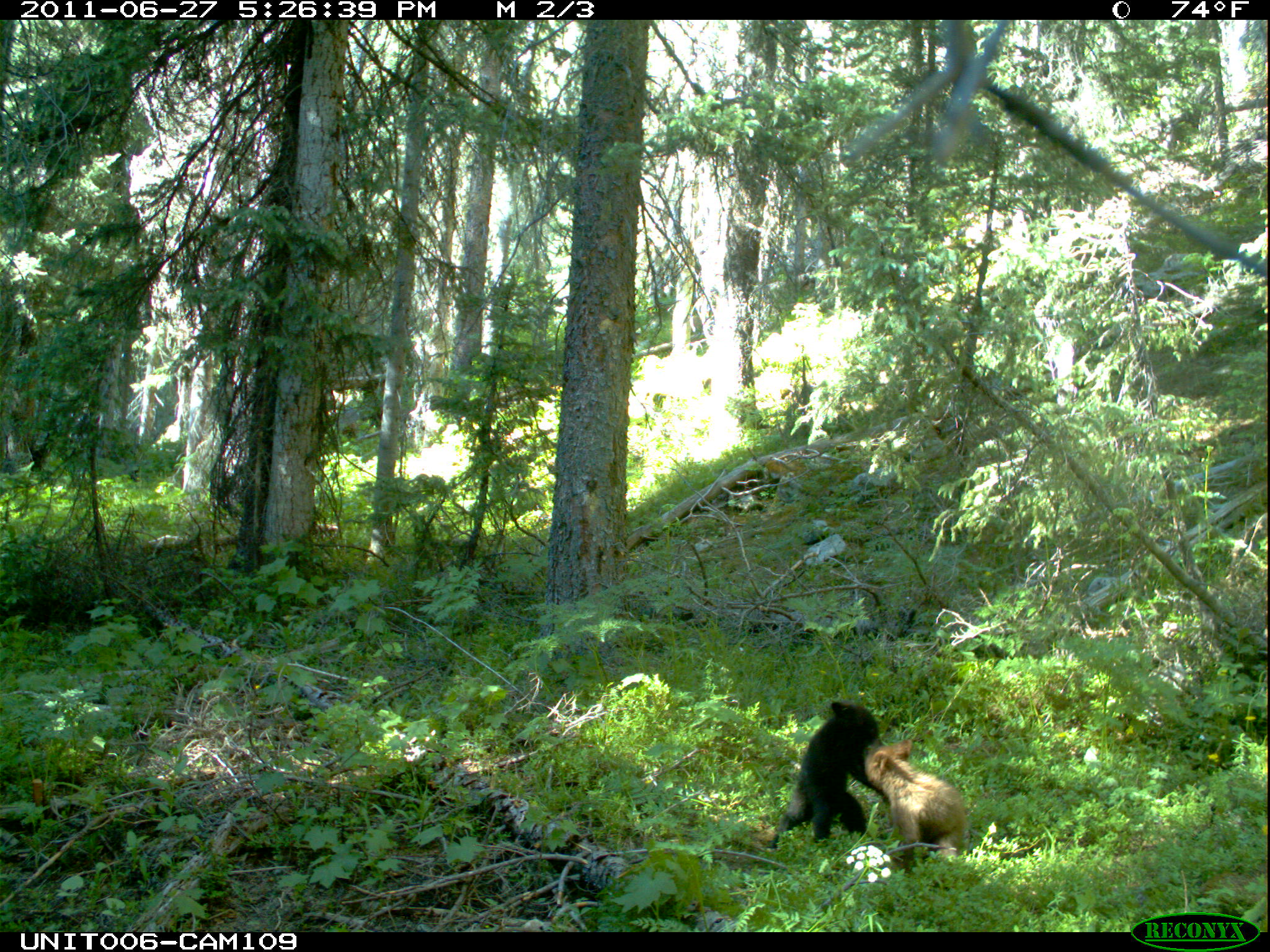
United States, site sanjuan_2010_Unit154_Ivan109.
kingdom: Animalia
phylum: Chordata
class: Mammalia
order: Carnivora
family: Ursidae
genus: Ursus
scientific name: Ursus americanus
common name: american black bear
Ursus americanus (american black bear).